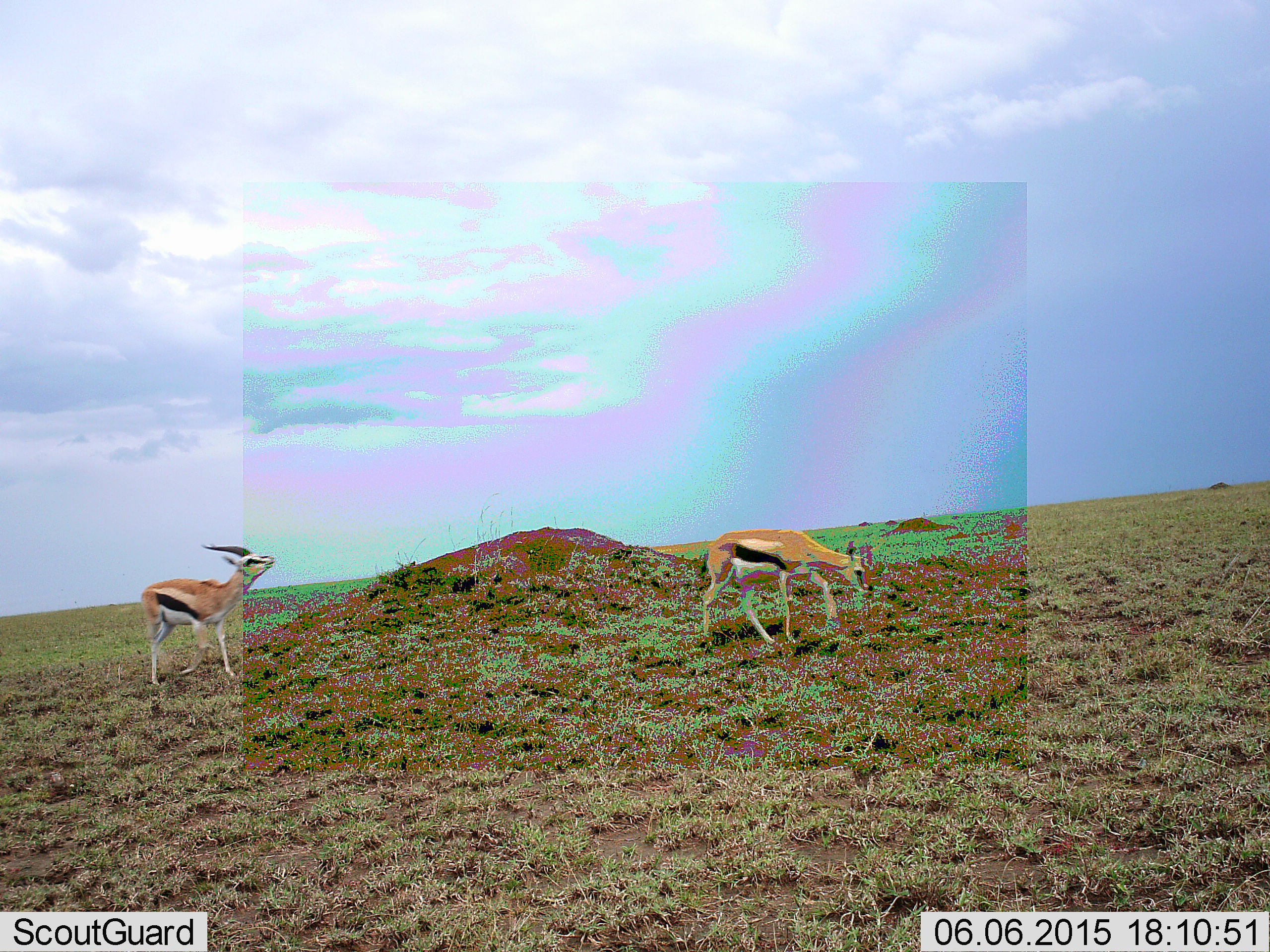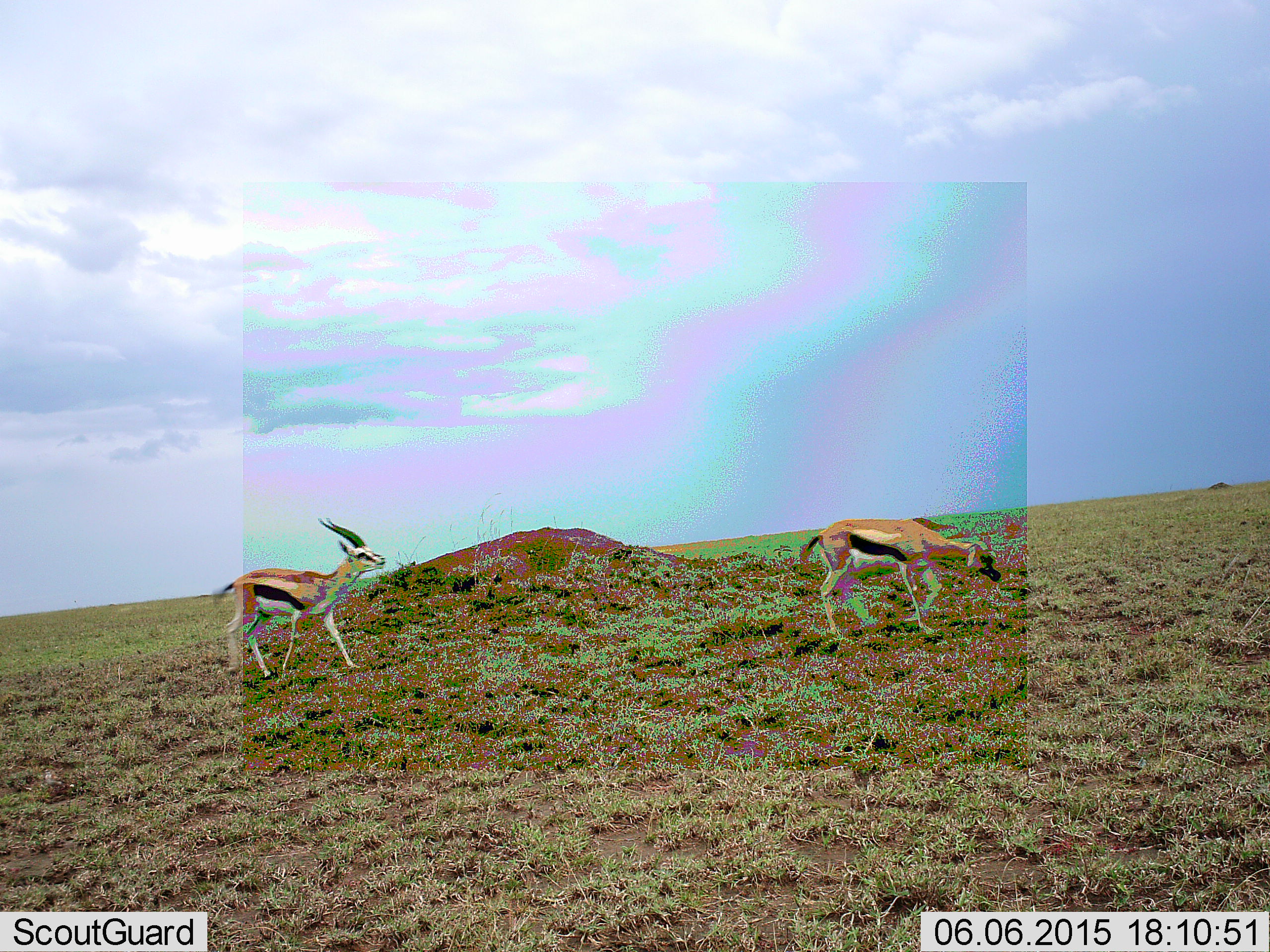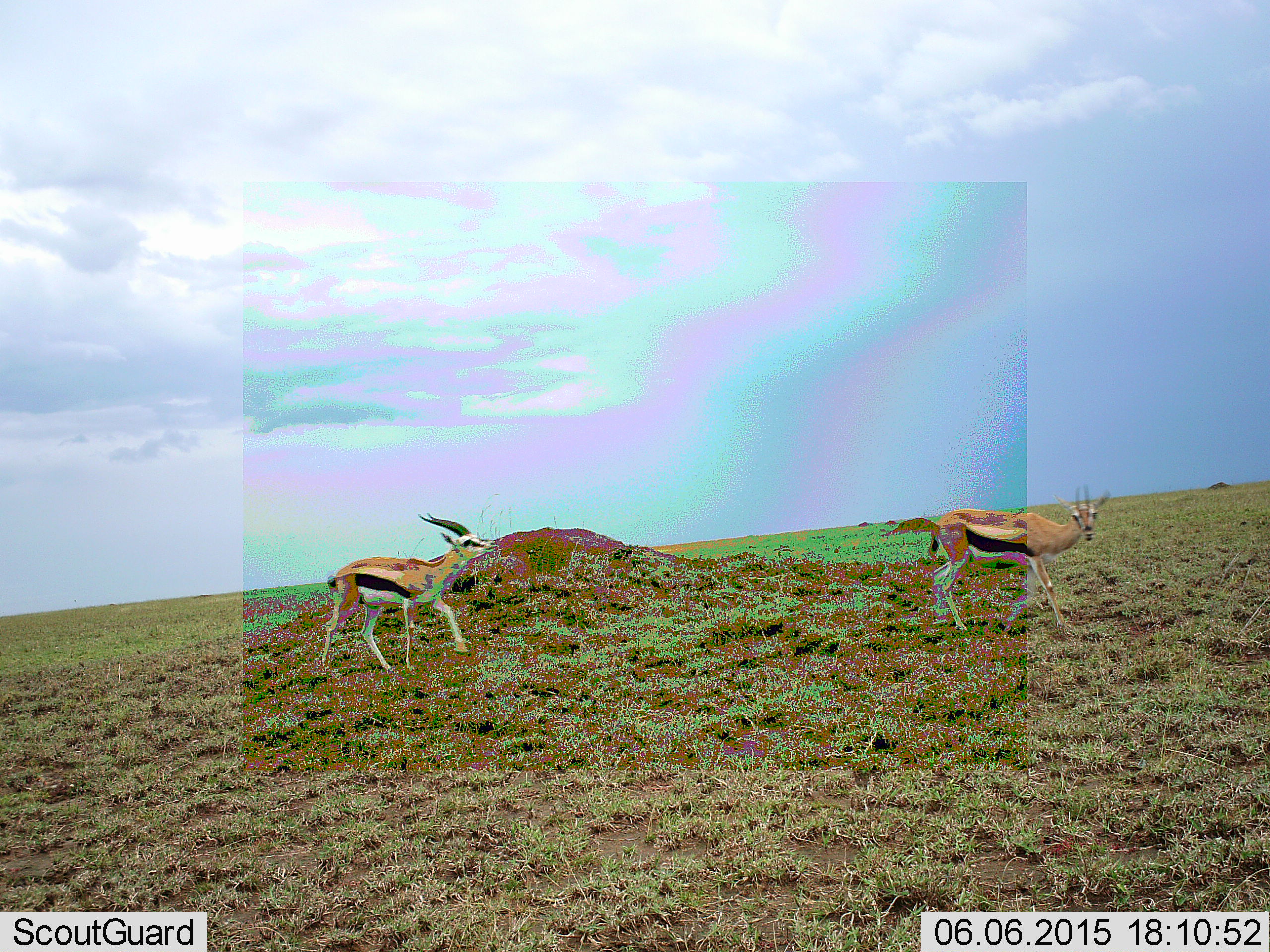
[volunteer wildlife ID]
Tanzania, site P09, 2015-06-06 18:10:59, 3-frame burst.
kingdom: Animalia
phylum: Chordata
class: Mammalia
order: Artiodactyla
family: Bovidae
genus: Eudorcas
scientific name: Eudorcas thomsonii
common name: thomson's gazelle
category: gazellethomsons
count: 2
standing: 0%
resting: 0%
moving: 100%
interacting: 0%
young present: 0%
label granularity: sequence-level